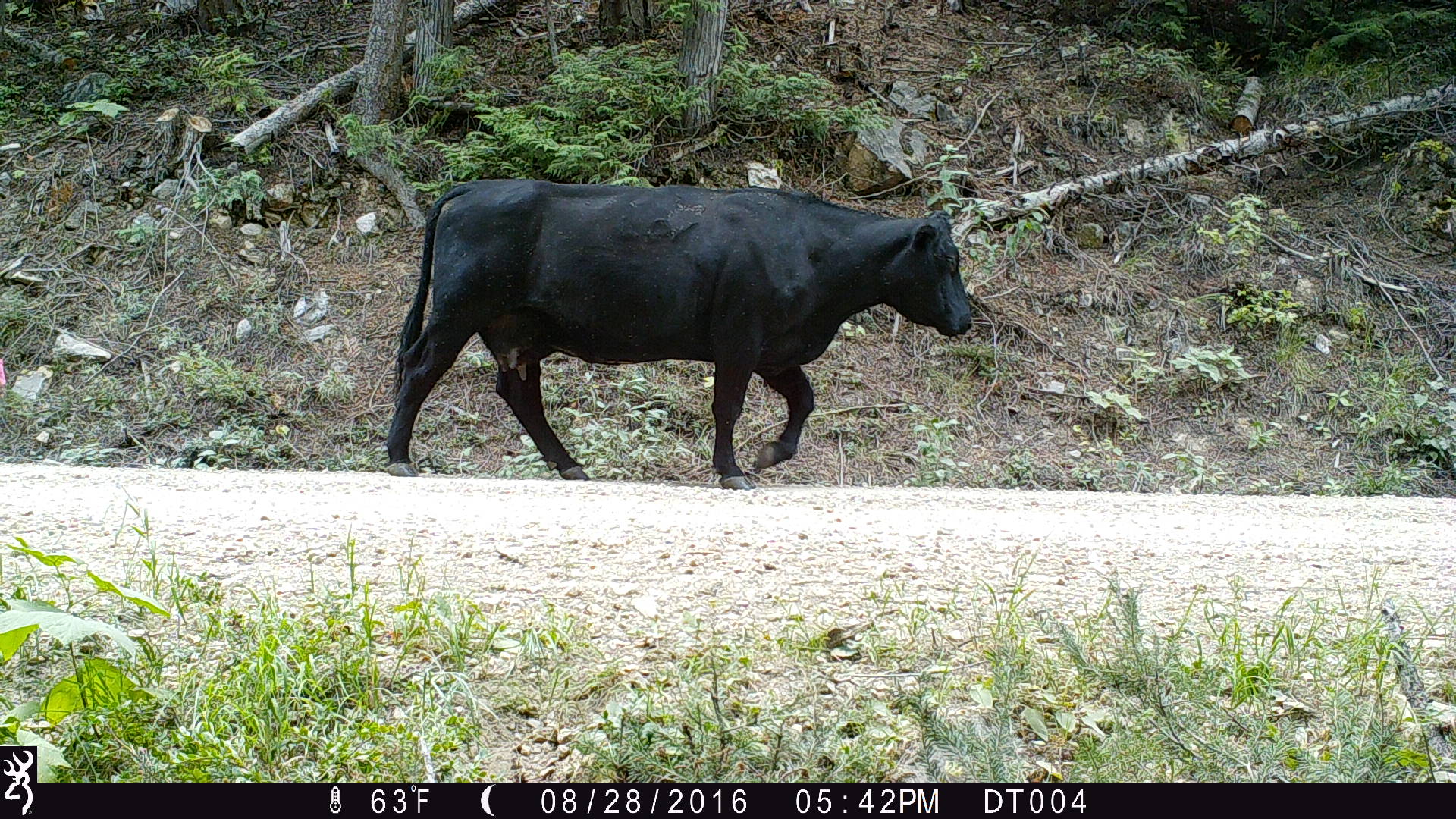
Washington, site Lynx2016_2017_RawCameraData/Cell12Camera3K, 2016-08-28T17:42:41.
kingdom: Animalia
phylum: Chordata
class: Mammalia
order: Artiodactyla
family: Bovidae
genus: Bos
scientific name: Bos taurus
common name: domestic cattle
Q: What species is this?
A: Domestic cattle (Bos taurus).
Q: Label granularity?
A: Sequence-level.